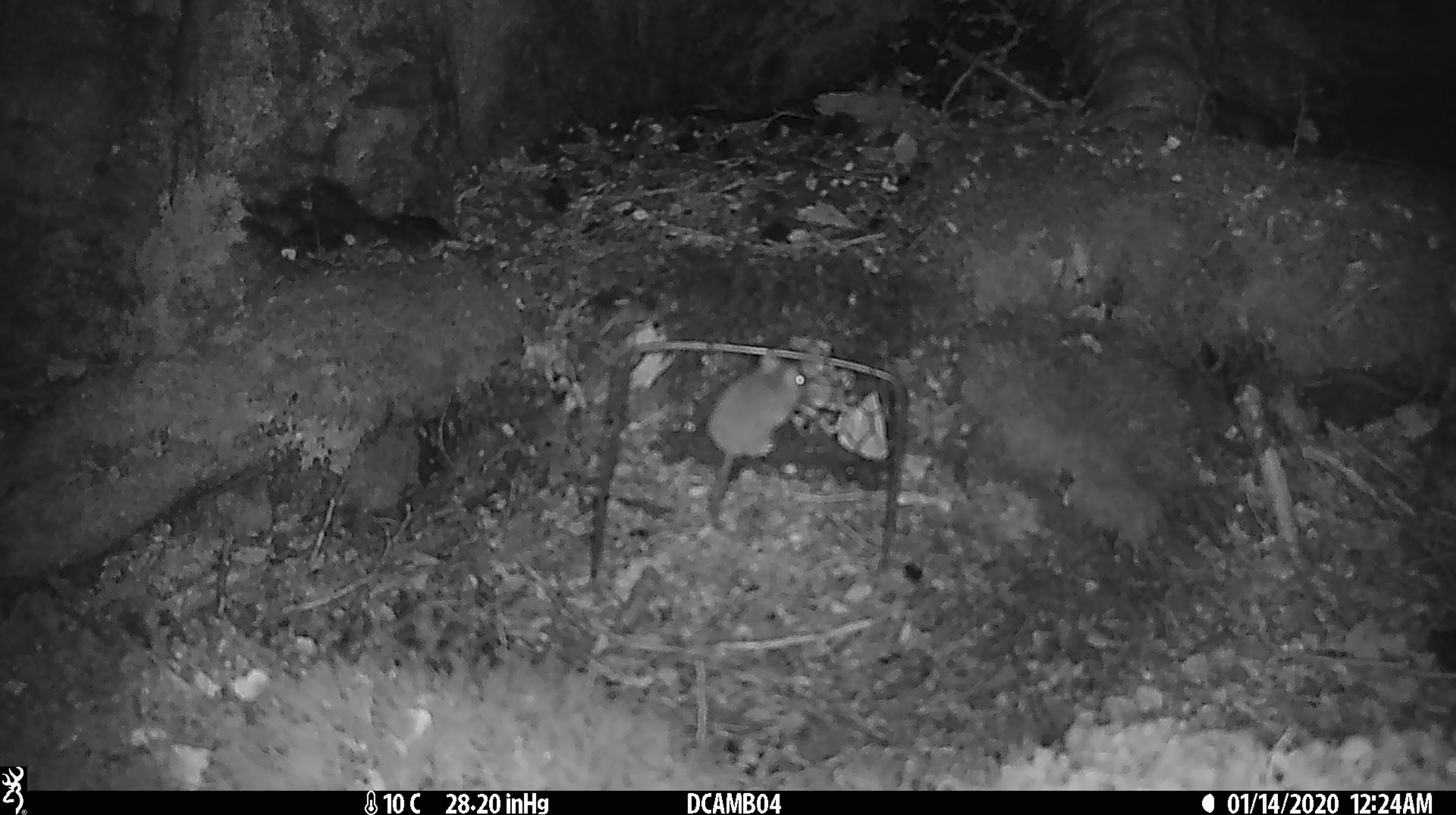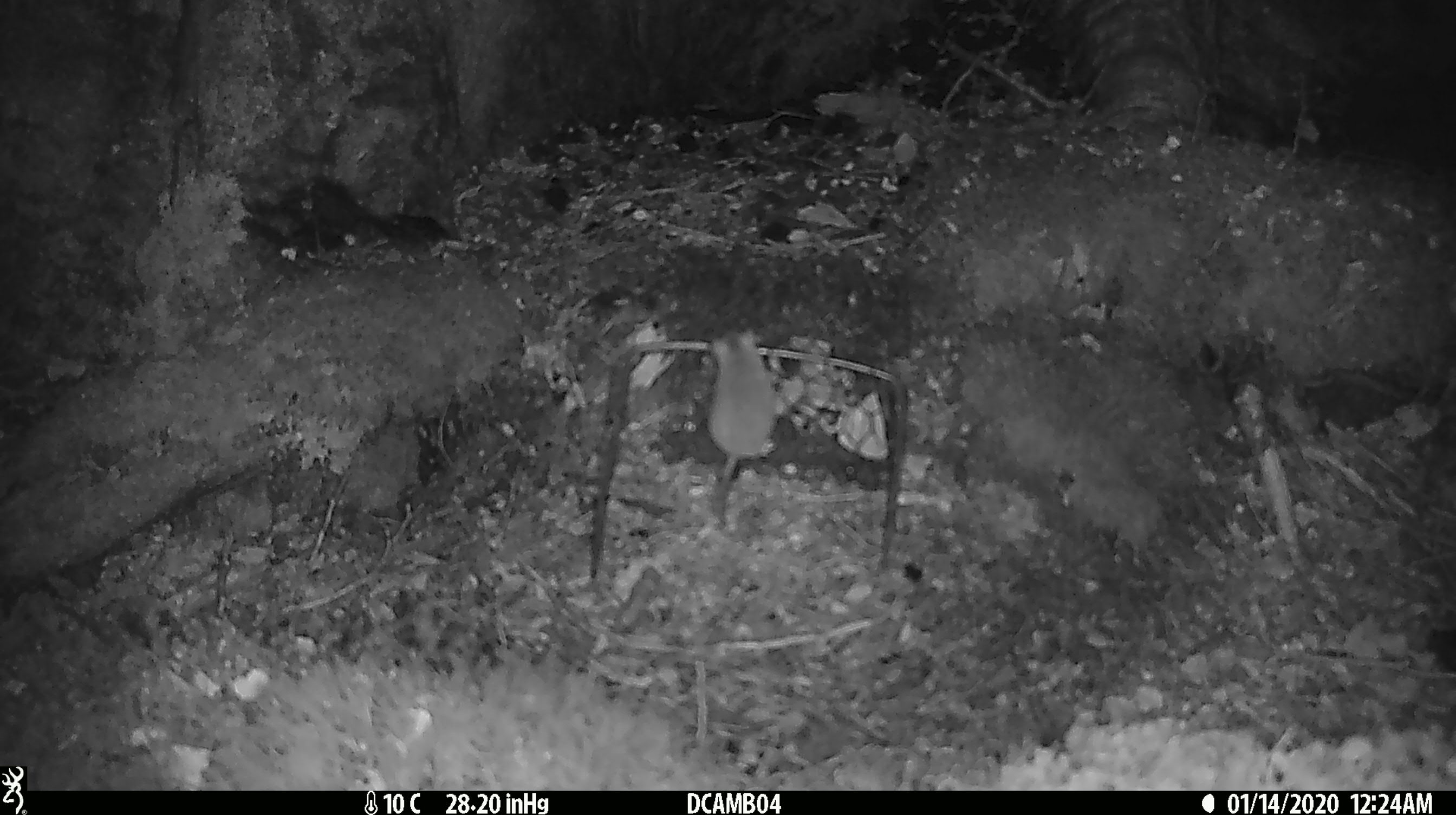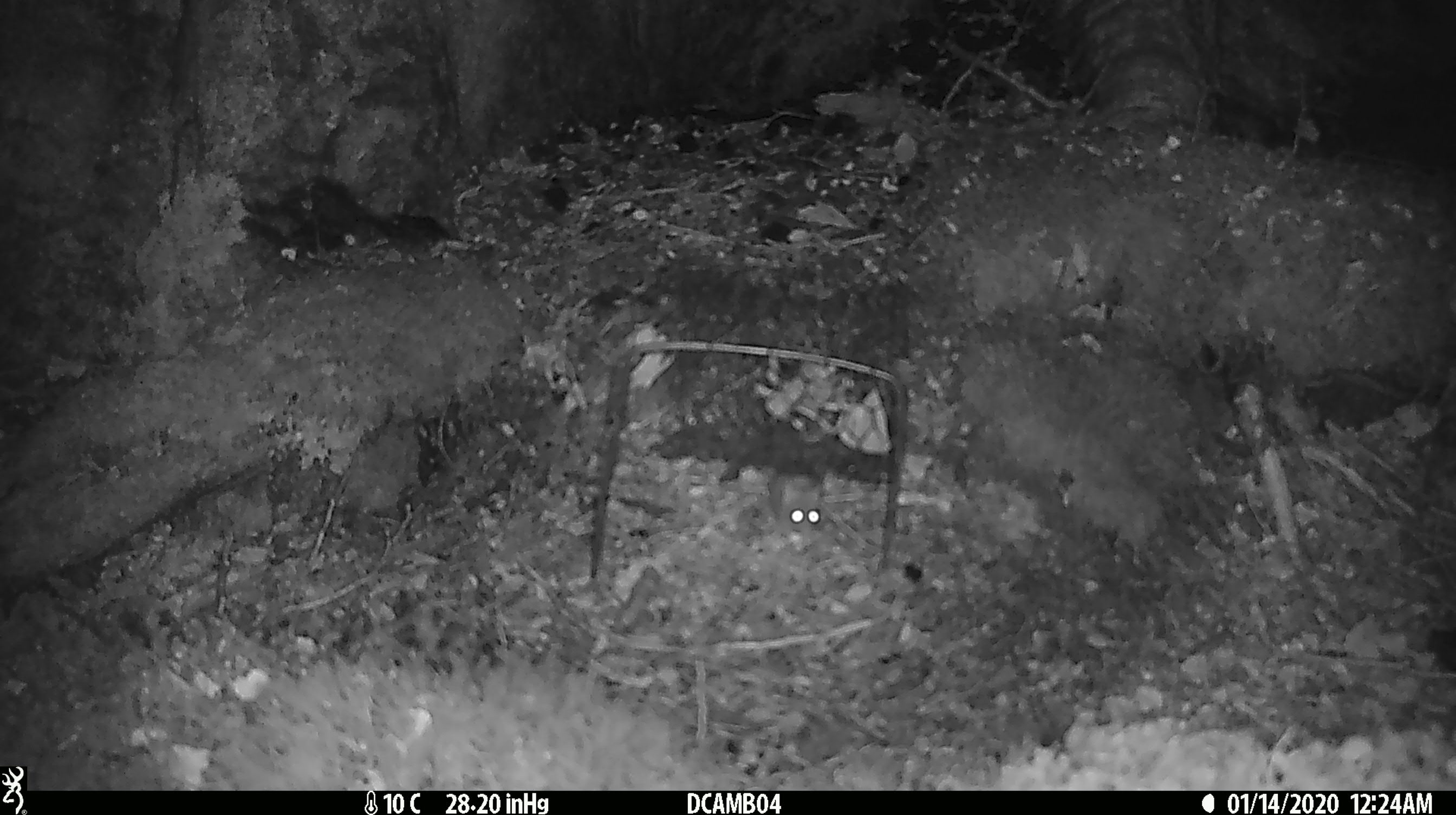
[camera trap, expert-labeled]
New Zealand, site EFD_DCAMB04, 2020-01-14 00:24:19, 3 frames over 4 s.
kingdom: Animalia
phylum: Chordata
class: Mammalia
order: Rodentia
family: Muridae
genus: Mus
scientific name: Mus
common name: mouse